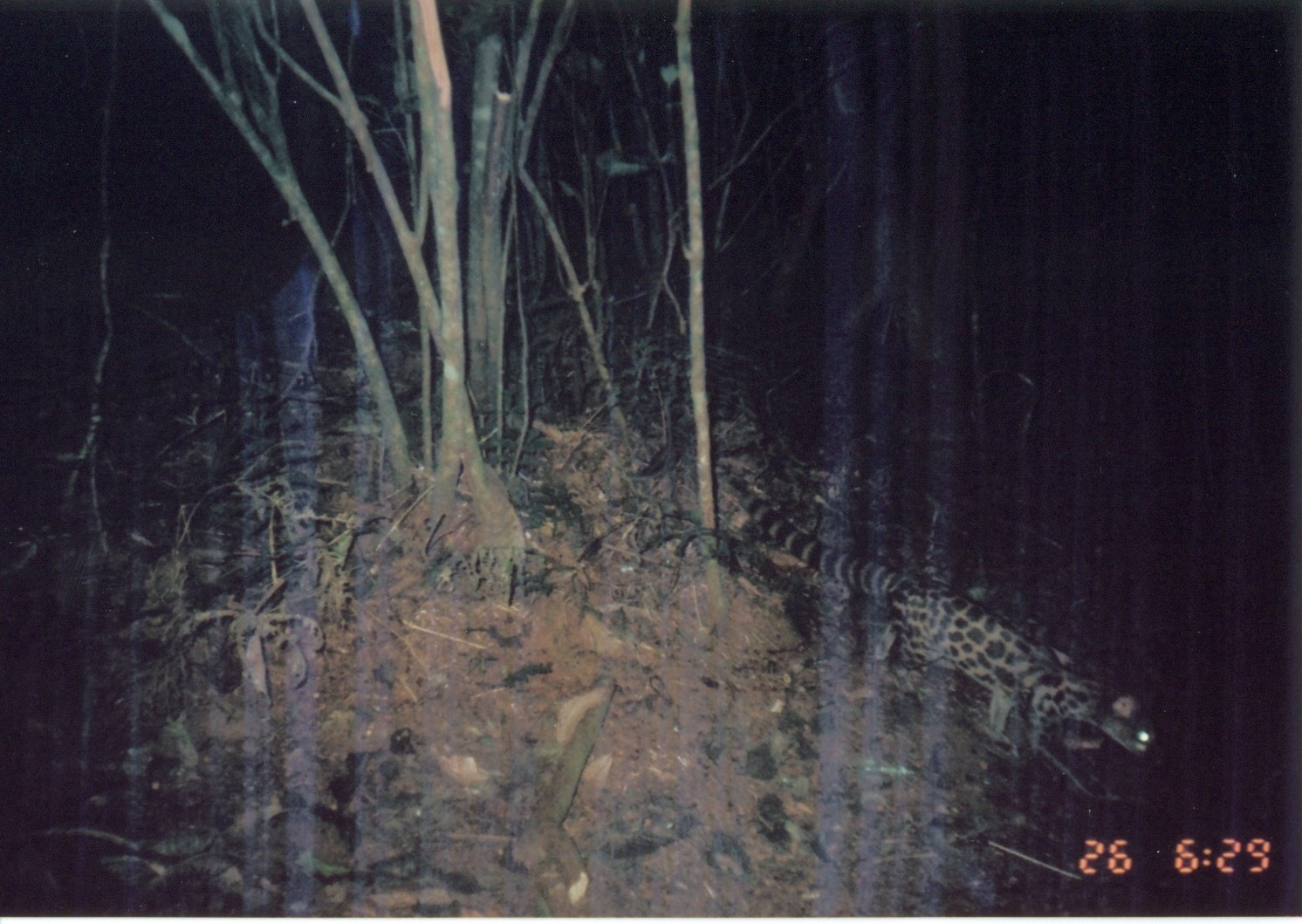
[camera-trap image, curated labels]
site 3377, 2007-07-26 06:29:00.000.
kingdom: Animalia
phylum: Chordata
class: Mammalia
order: Carnivora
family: Viverridae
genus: Genetta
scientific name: Genetta servalina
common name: servaline genet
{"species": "Genetta servalina (servaline genet)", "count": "1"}